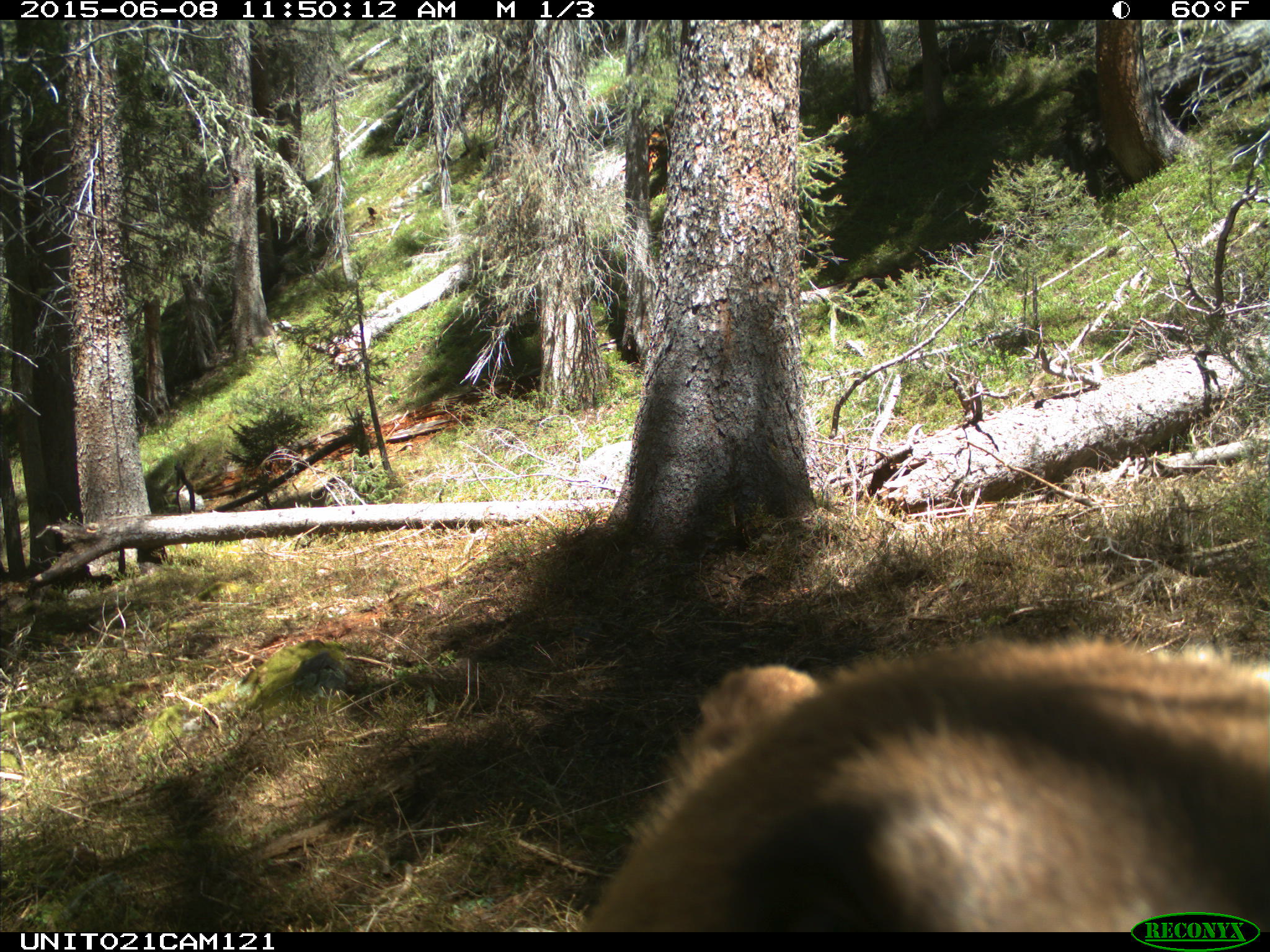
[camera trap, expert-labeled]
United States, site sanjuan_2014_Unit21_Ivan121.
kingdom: Animalia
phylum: Chordata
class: Mammalia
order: Carnivora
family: Ursidae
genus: Ursus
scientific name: Ursus americanus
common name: american black bear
Ursus americanus (american black bear).